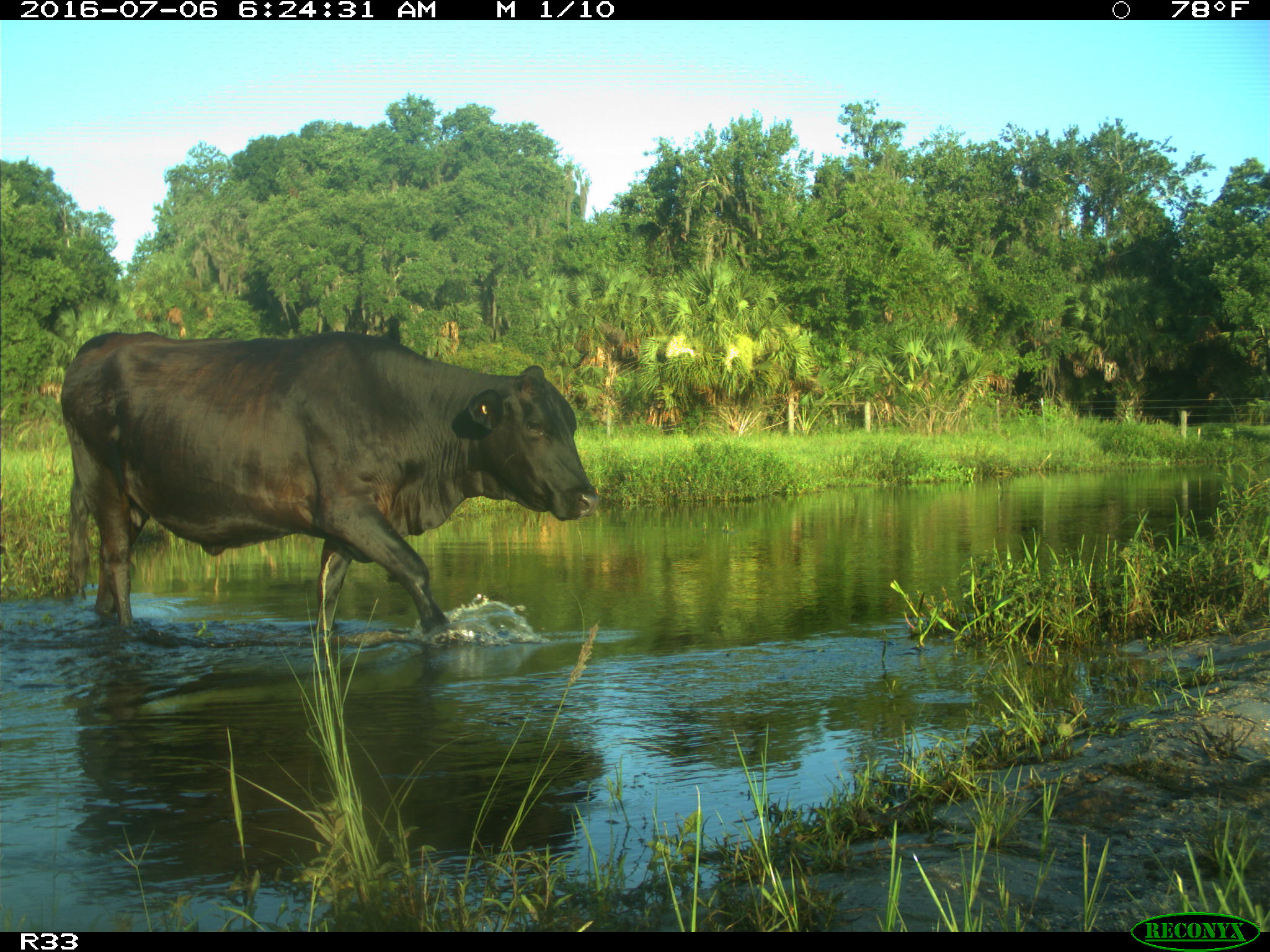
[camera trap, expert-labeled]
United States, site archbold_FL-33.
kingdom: Animalia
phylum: Chordata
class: Mammalia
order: Artiodactyla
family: Bovidae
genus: Bos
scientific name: Bos taurus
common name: domestic cow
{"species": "Bos taurus (domestic cow)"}